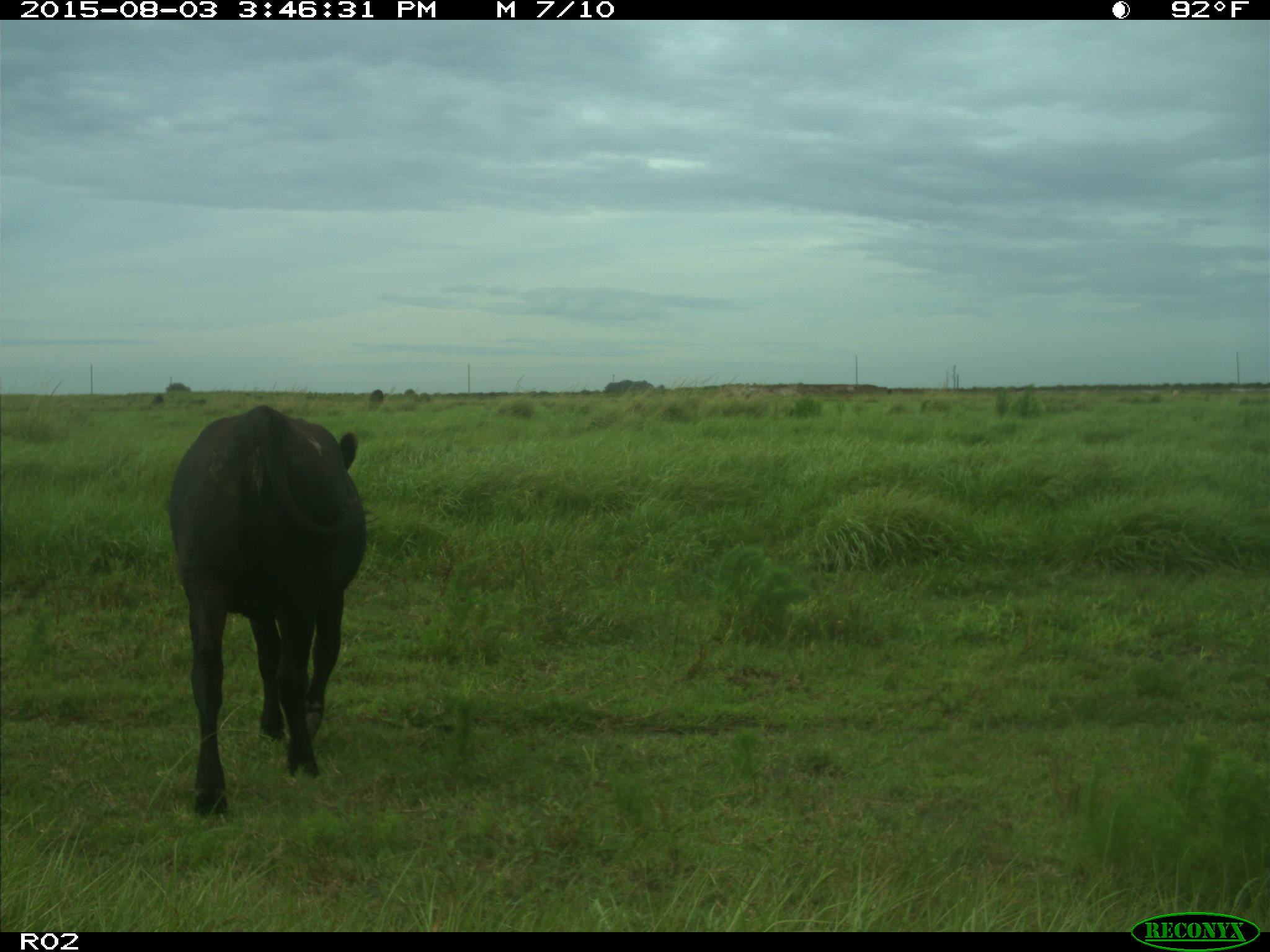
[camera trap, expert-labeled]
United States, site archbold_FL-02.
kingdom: Animalia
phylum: Chordata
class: Mammalia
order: Artiodactyla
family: Bovidae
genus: Bos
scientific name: Bos taurus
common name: domestic cow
Bos taurus (domestic cow).